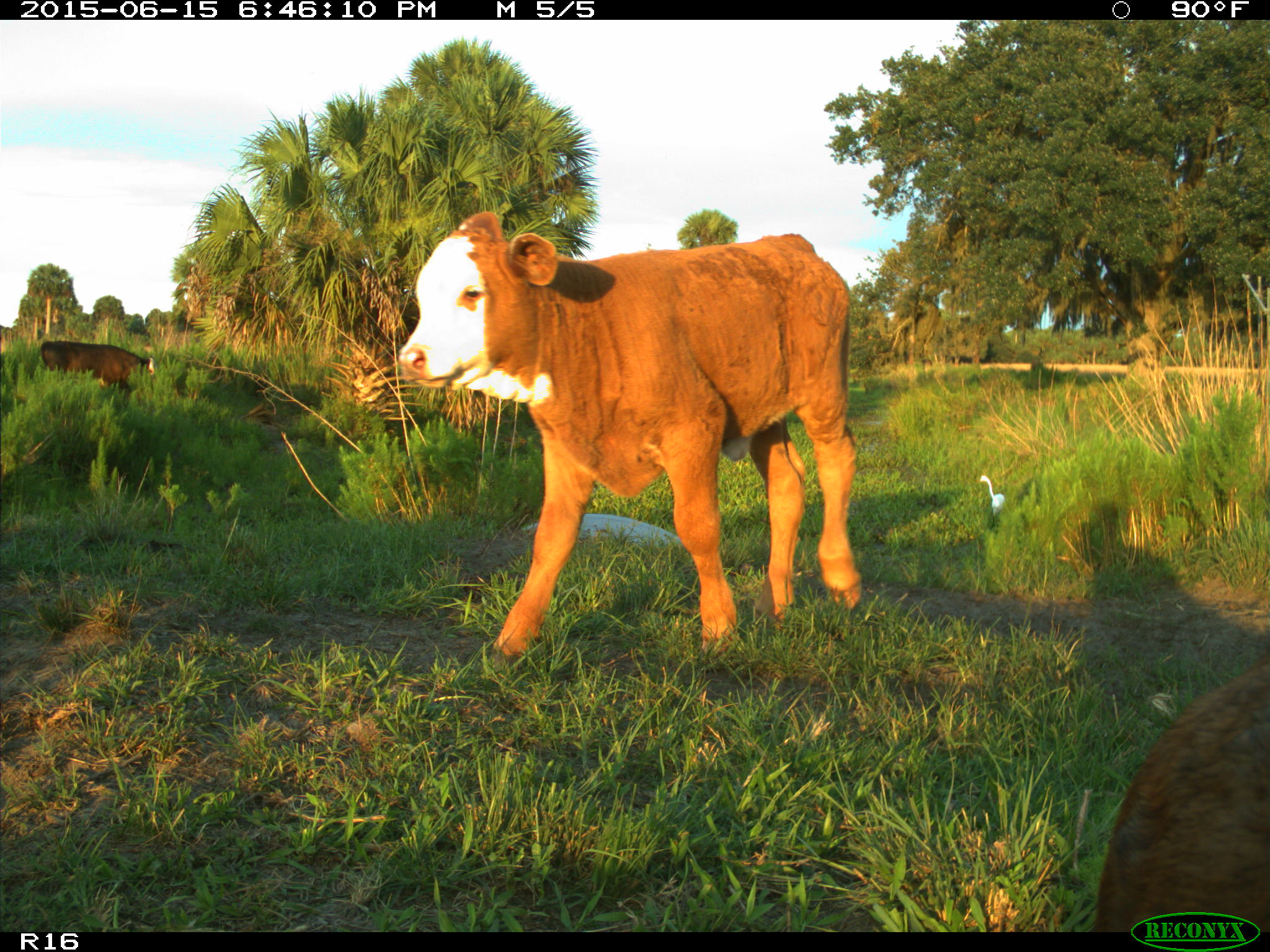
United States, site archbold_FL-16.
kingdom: Animalia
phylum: Chordata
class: Mammalia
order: Artiodactyla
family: Bovidae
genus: Bos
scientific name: Bos taurus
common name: domestic cow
Bos taurus (domestic cow).